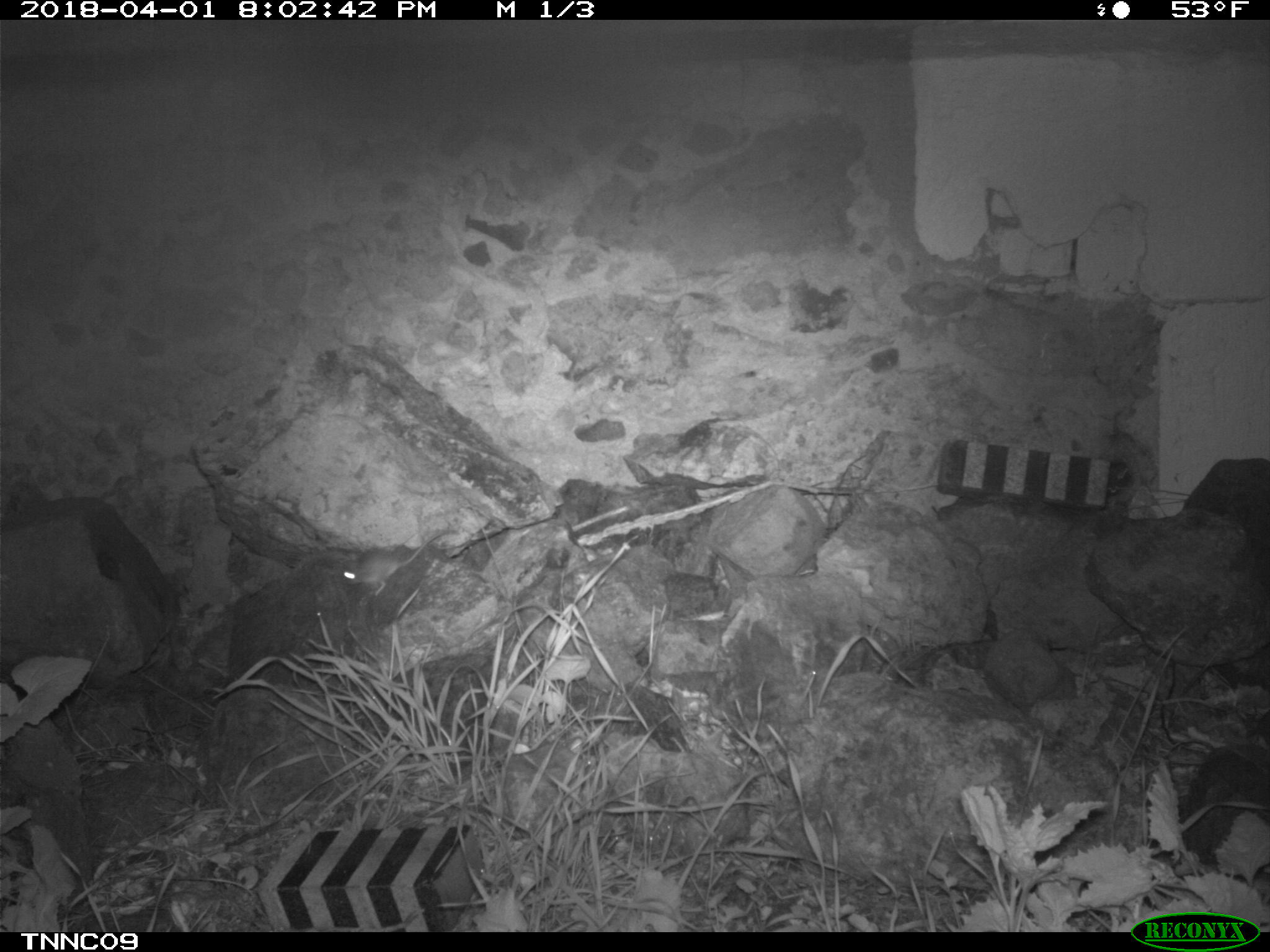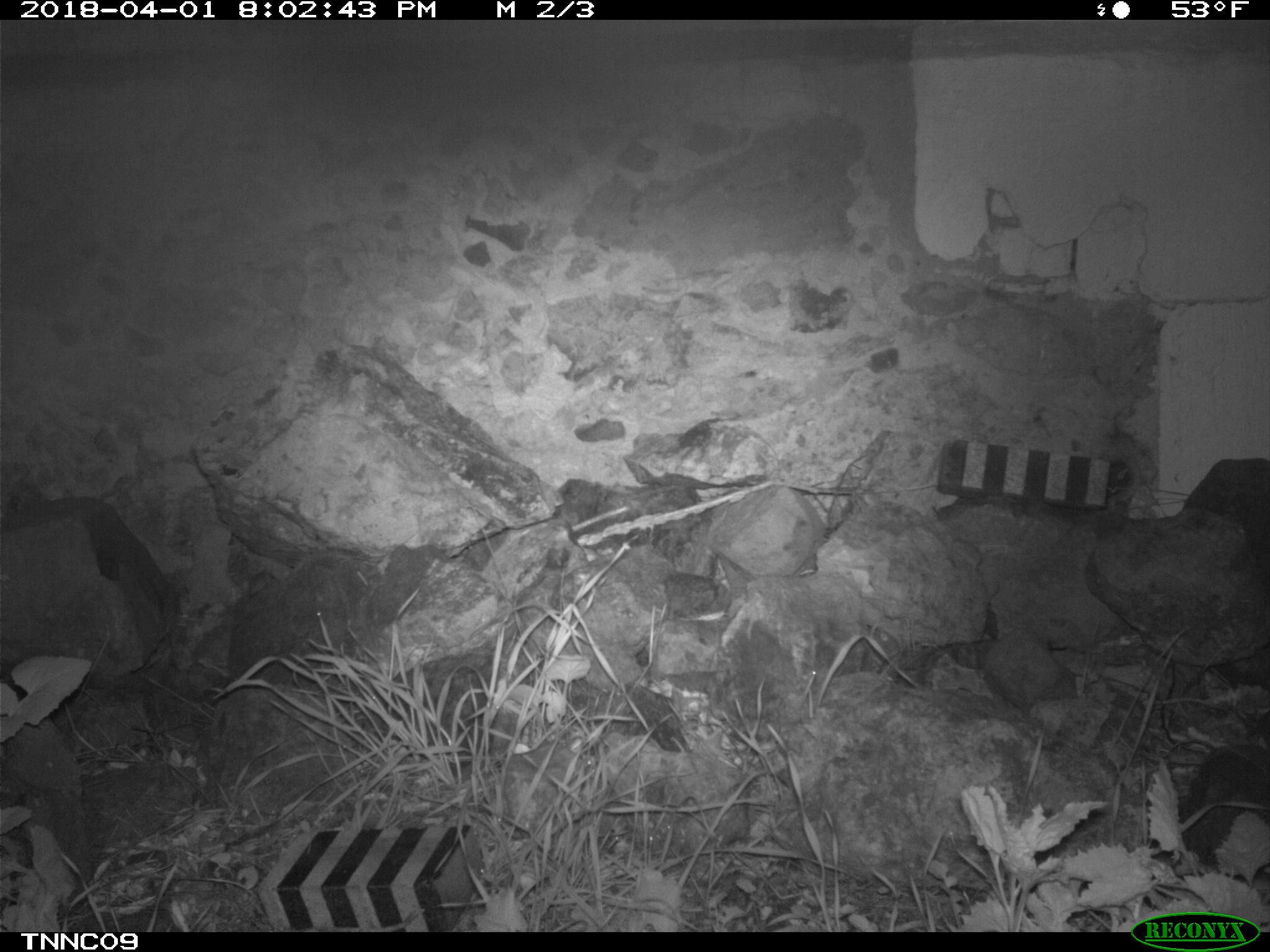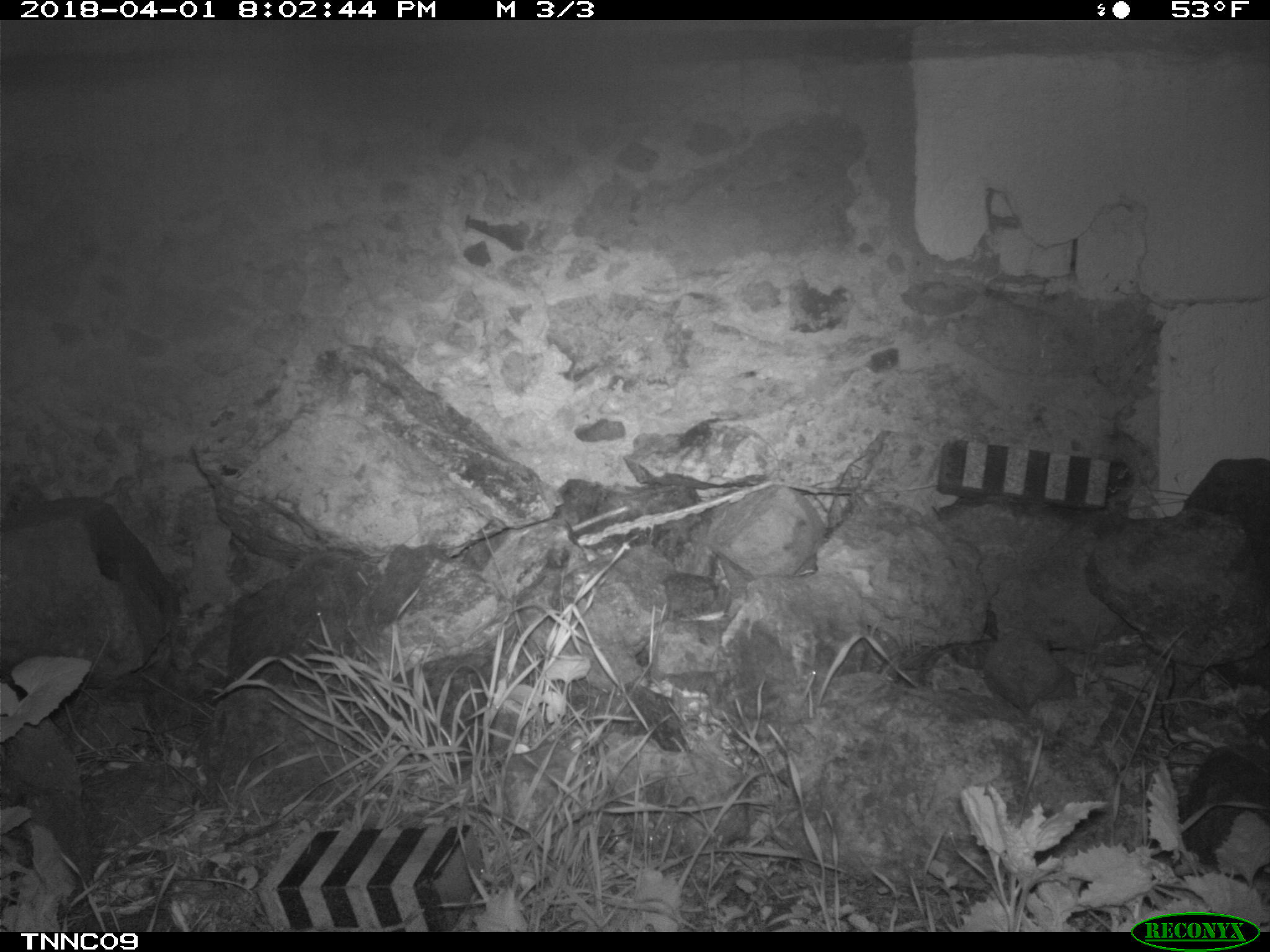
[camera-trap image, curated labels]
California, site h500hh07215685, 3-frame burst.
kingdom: Animalia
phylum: Chordata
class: Mammalia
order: Rodentia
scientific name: Rodentia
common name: rodent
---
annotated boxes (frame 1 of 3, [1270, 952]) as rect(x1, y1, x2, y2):
rodent: rect(336, 525, 455, 594)